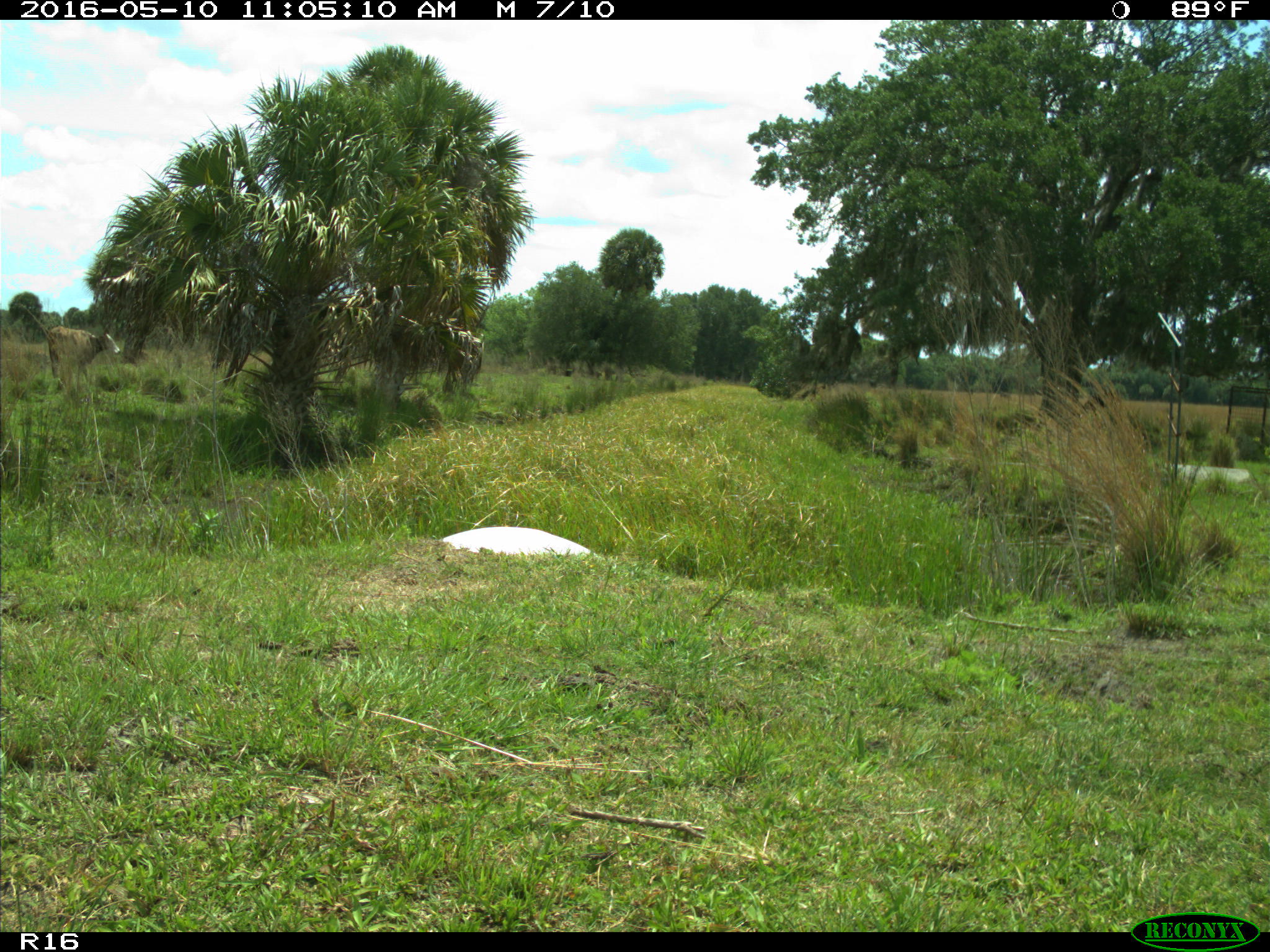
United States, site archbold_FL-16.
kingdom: Animalia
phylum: Chordata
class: Mammalia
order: Artiodactyla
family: Bovidae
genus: Bos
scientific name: Bos taurus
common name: domestic cow